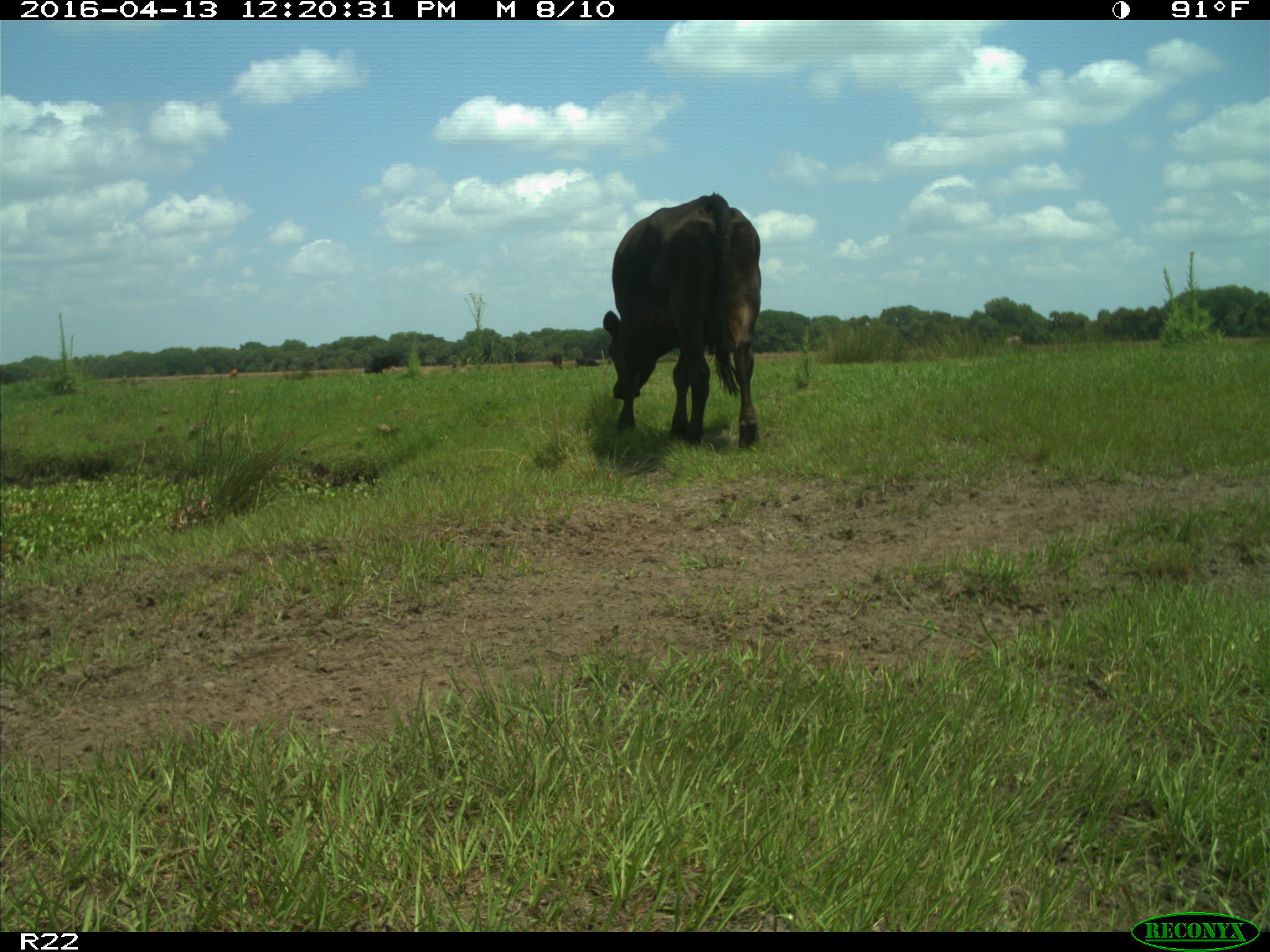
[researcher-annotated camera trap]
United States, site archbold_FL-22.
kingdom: Animalia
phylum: Chordata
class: Mammalia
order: Artiodactyla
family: Bovidae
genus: Bos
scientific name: Bos taurus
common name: domestic cow